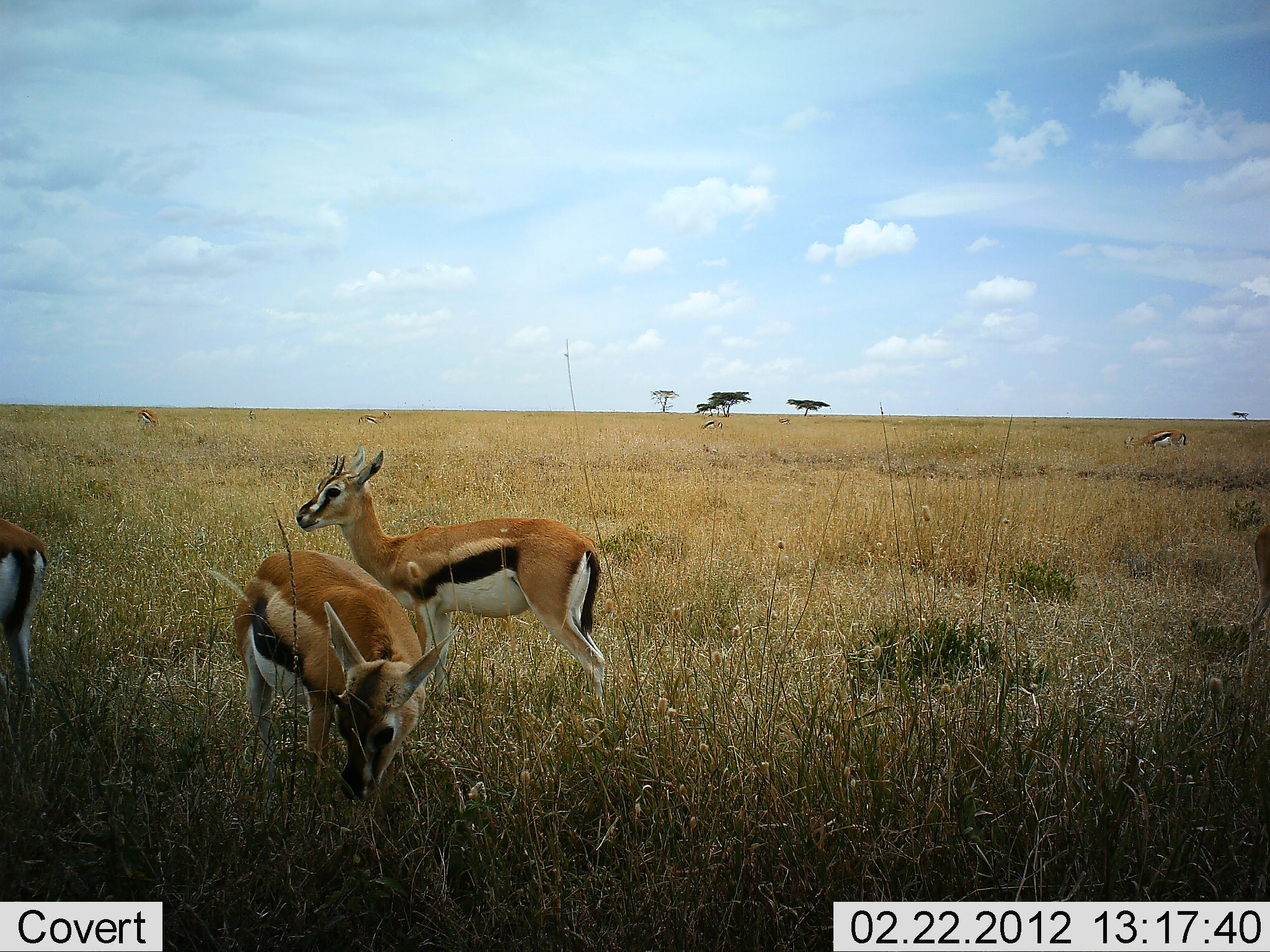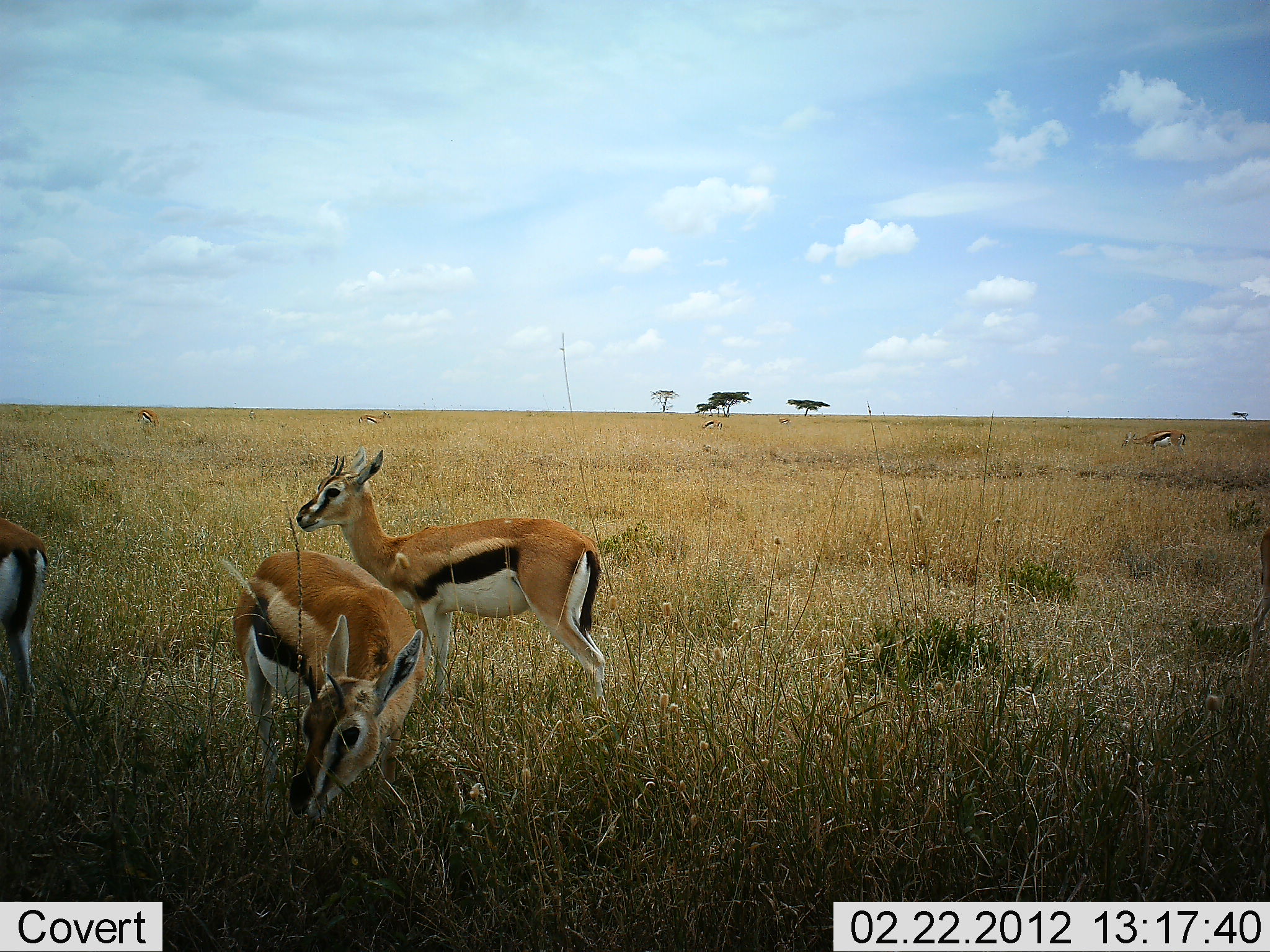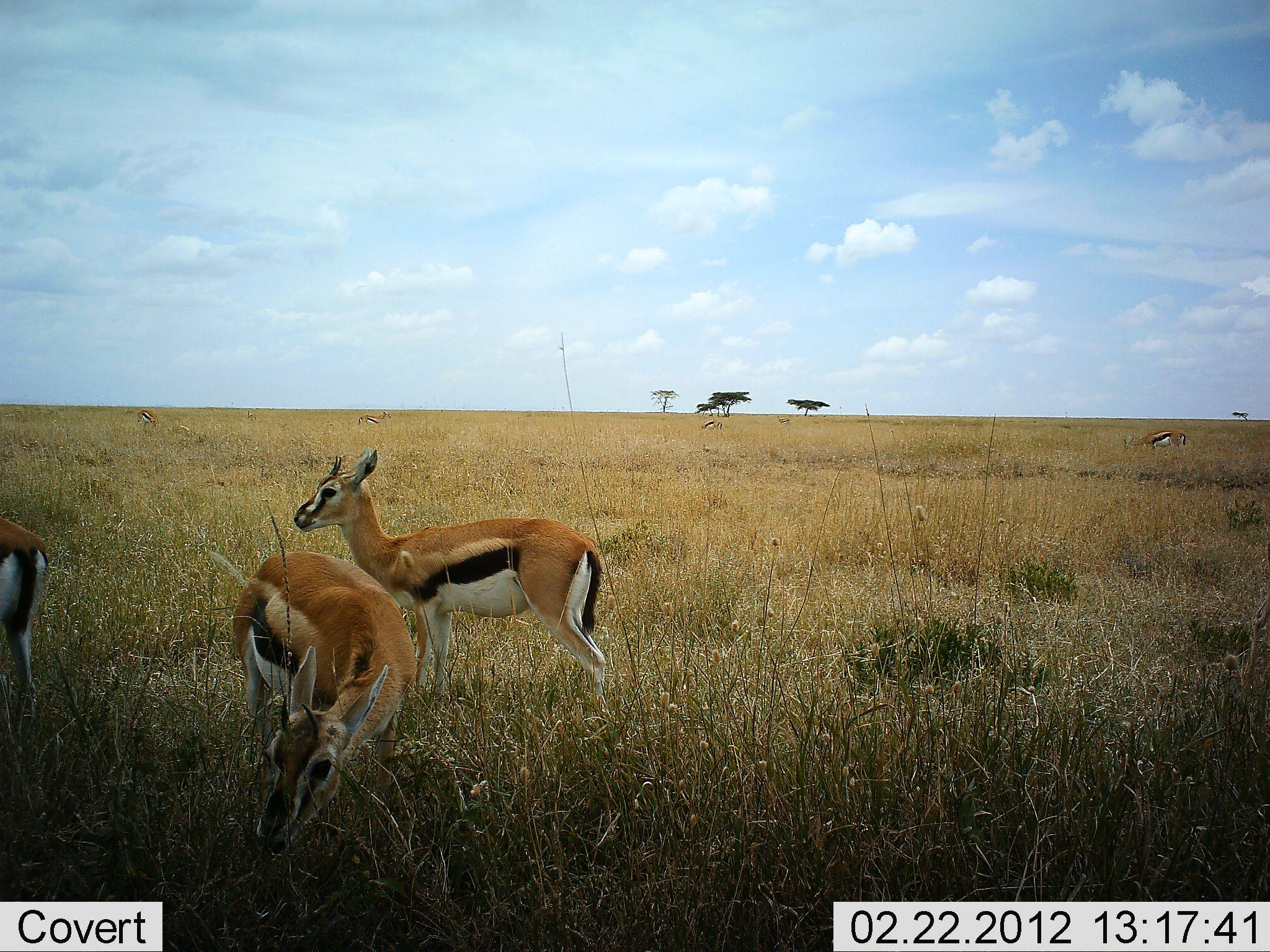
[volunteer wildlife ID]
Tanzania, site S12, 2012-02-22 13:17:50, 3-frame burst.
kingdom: Animalia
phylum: Chordata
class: Mammalia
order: Artiodactyla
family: Bovidae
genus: Eudorcas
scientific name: Eudorcas thomsonii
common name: thomson's gazelle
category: gazellethomsons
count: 5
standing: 94%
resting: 12%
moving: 19%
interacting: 0%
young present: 0%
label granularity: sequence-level